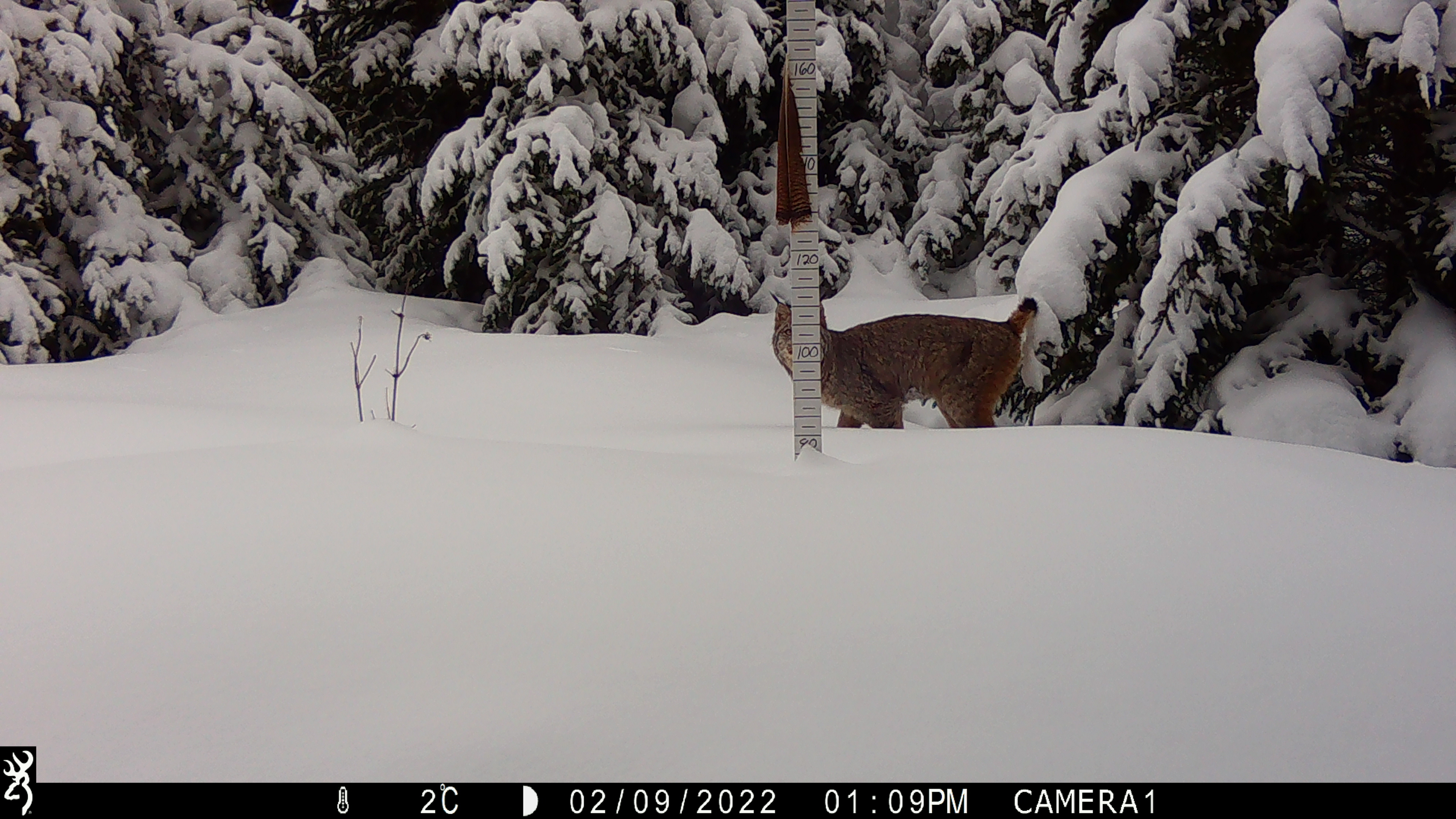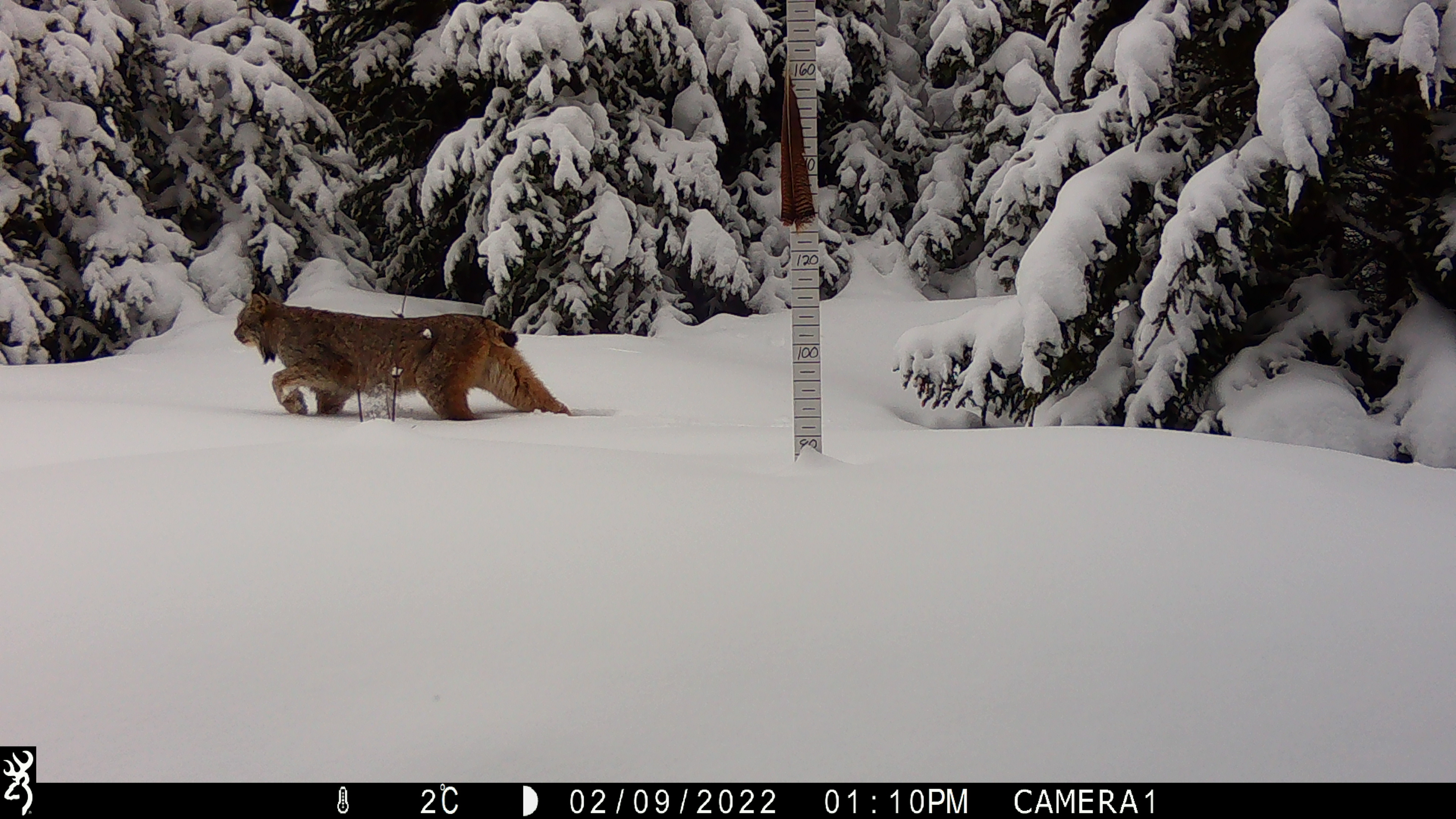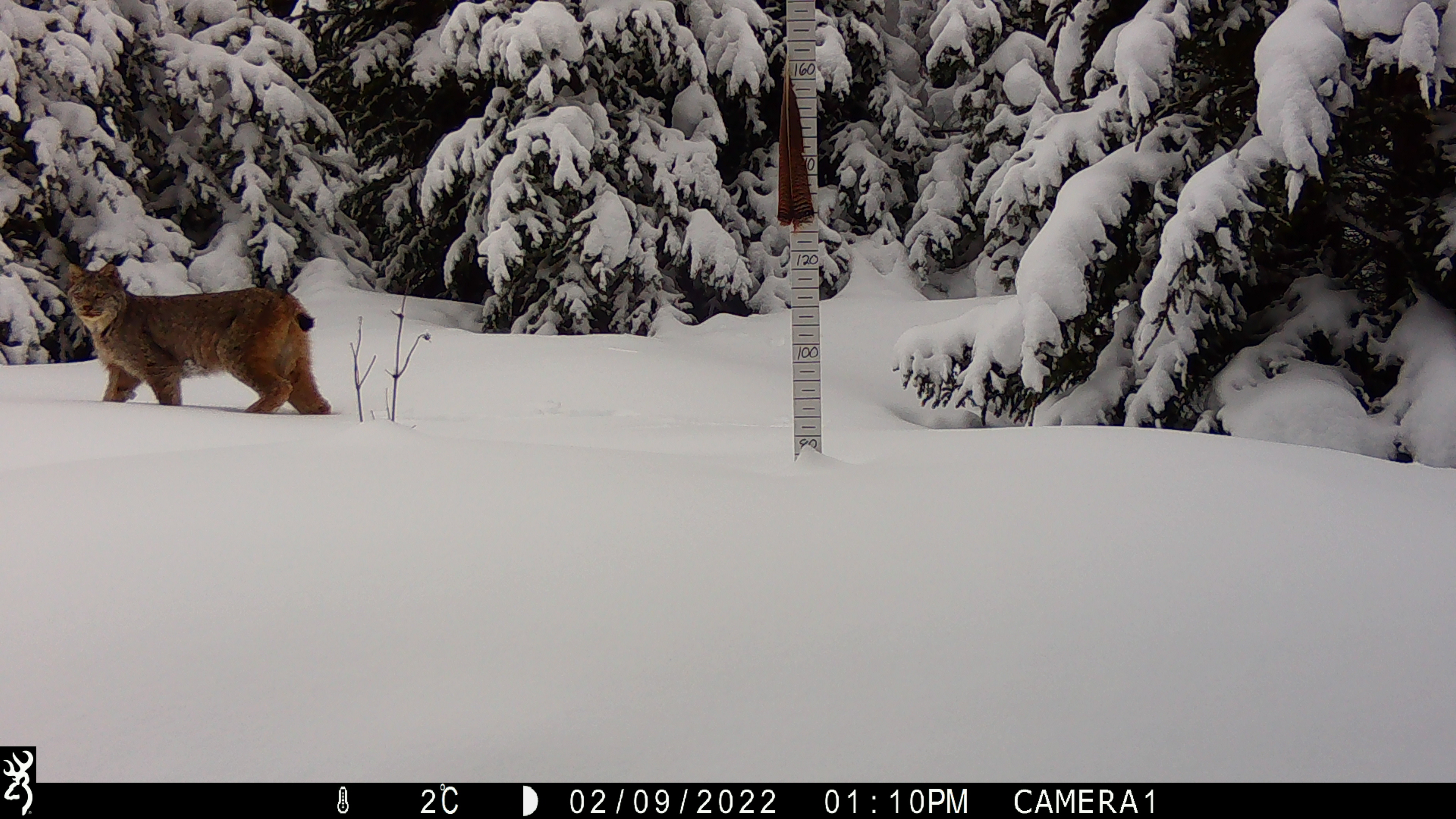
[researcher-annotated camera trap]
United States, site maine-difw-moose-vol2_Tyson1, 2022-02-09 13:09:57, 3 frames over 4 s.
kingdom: Animalia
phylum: Chordata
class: Mammalia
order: Carnivora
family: Felidae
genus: Lynx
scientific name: Lynx canadensis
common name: canada lynx